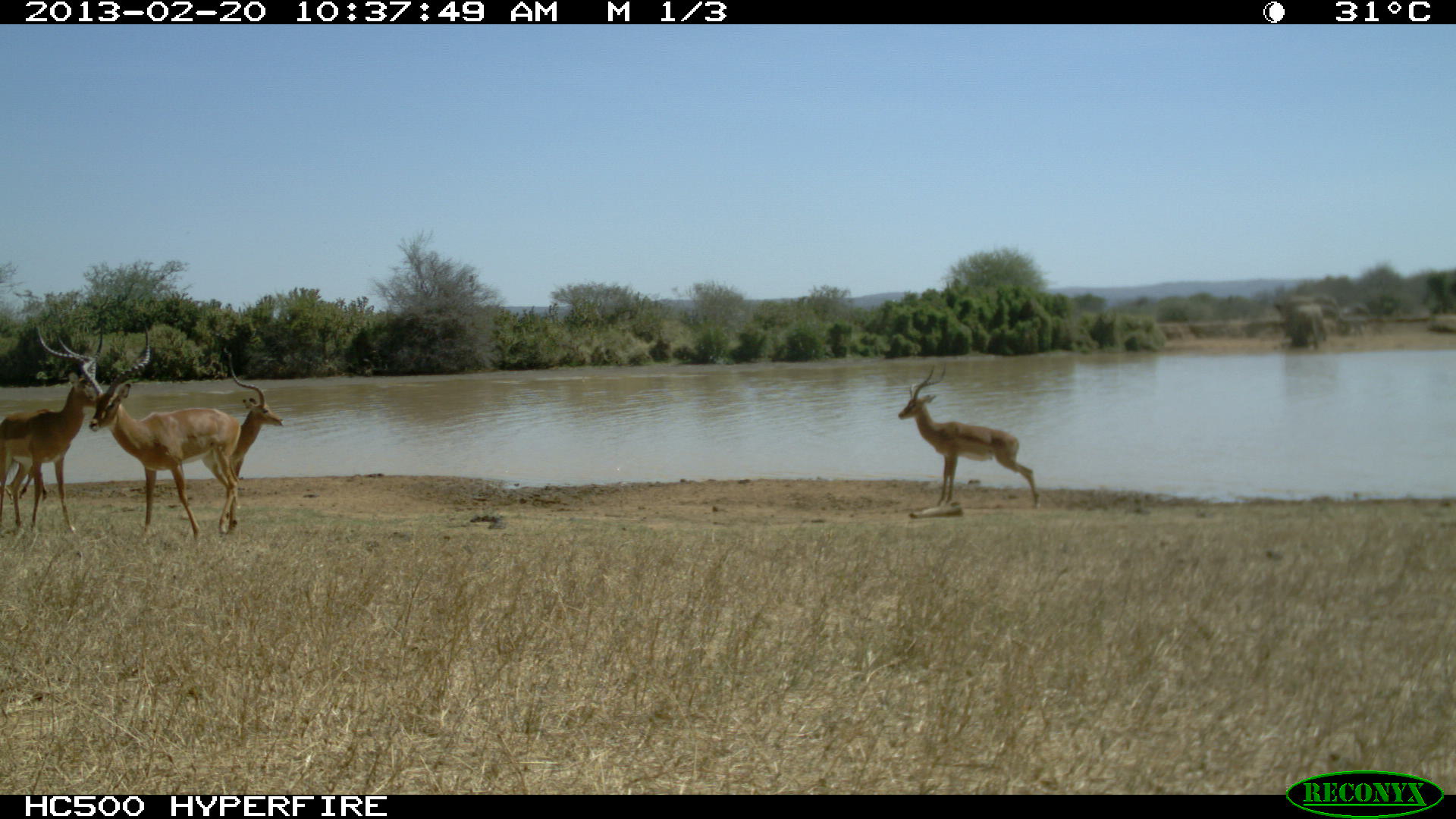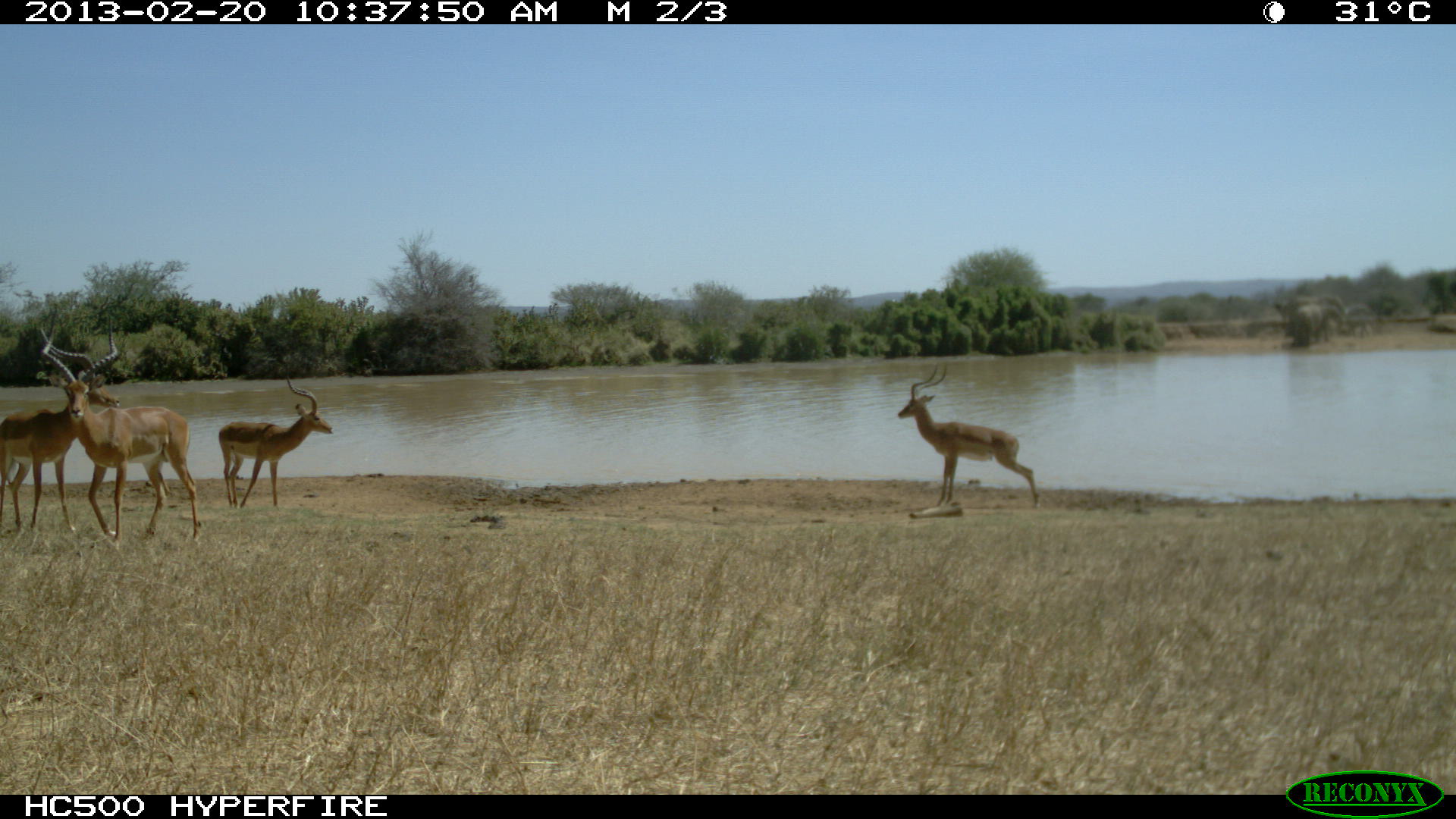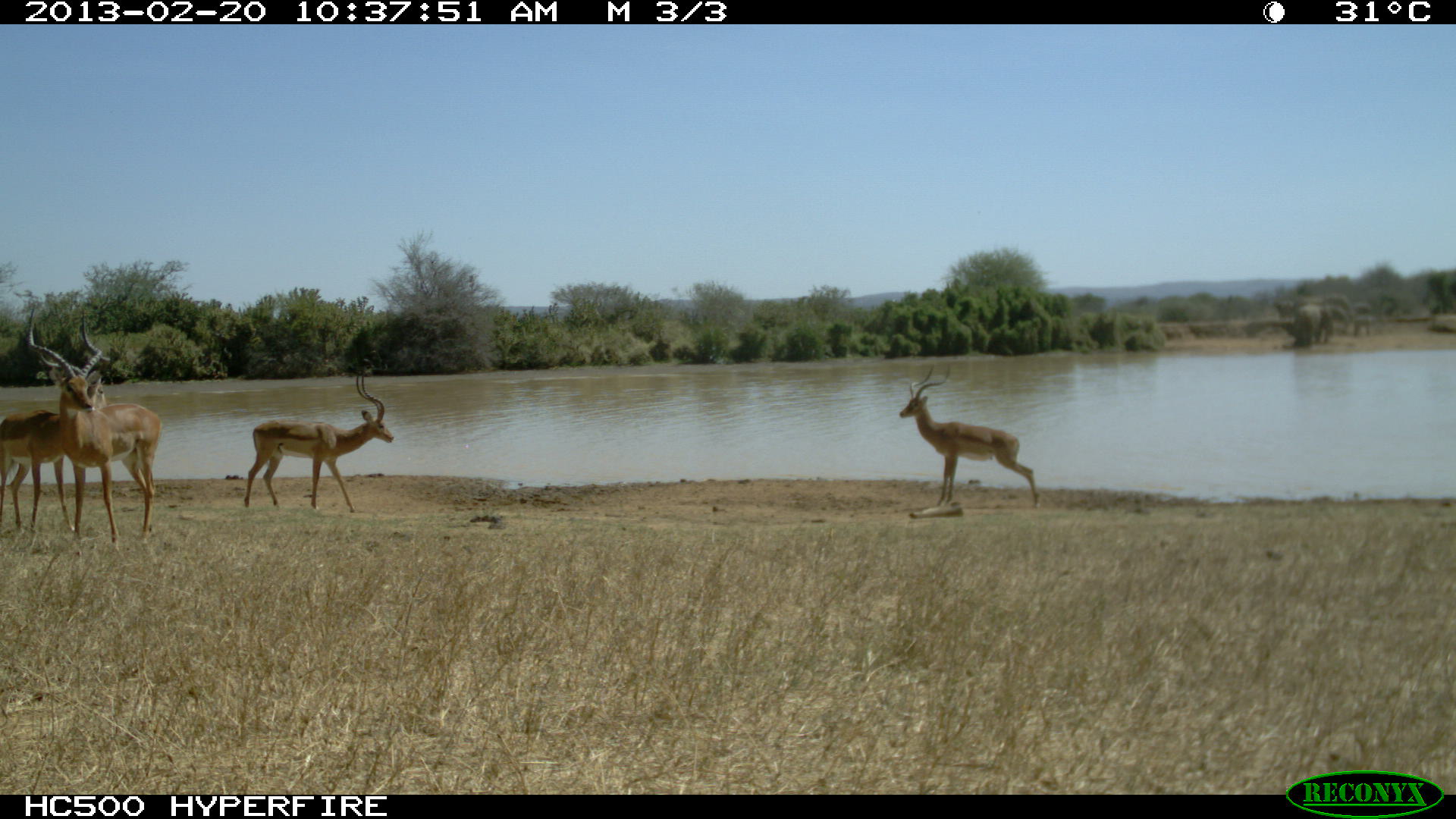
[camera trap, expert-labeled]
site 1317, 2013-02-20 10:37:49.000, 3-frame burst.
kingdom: Animalia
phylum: Chordata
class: Mammalia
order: Artiodactyla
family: Bovidae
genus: Aepyceros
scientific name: Aepyceros melampus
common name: impala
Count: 5.